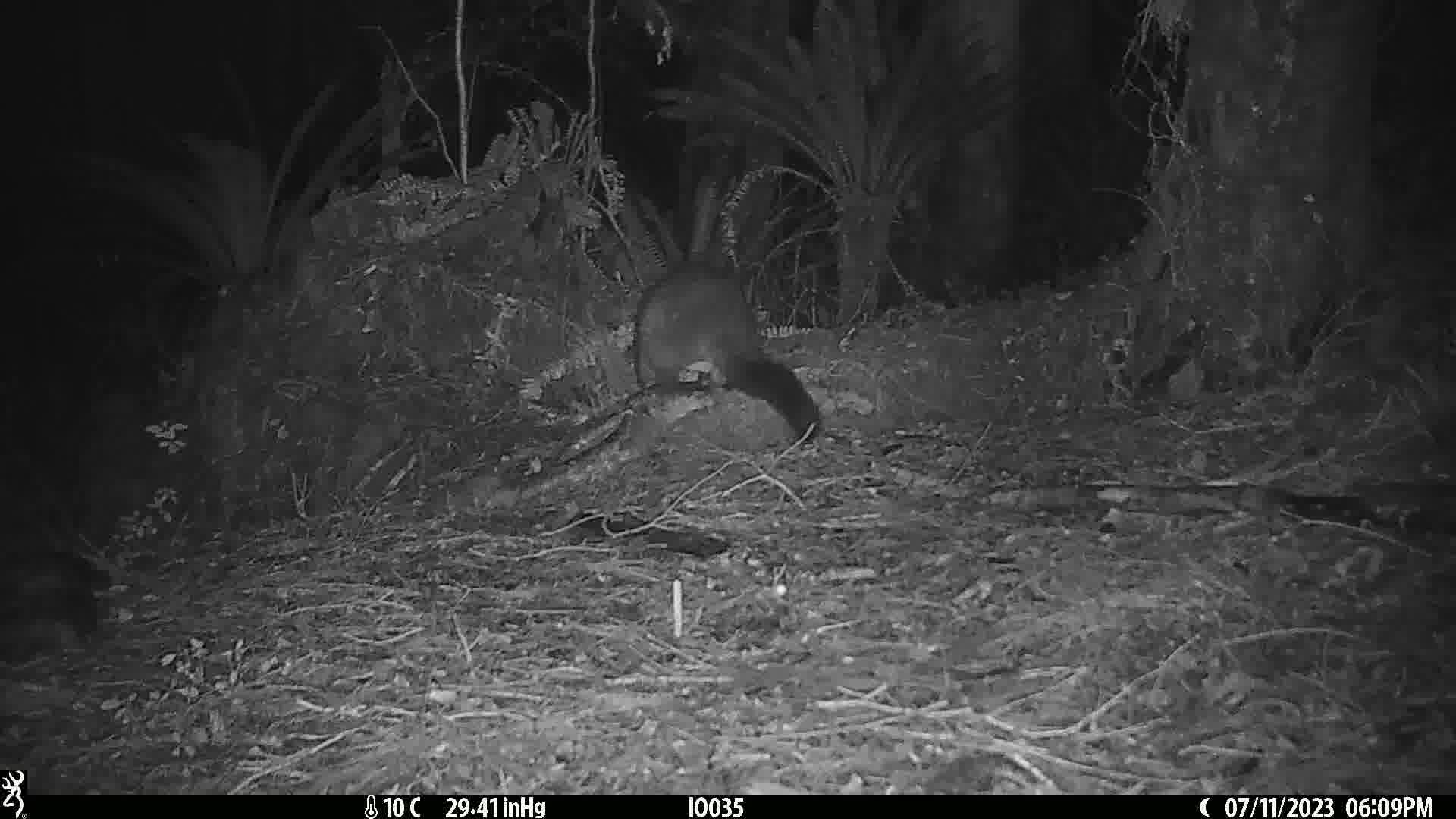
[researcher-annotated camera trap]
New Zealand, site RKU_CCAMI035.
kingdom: Animalia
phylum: Chordata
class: Mammalia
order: Diprotodontia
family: Phalangeridae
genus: Trichosurus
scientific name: Trichosurus vulpecula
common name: common brushtail possum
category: possum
Possum (common brushtail possum) (Trichosurus vulpecula).